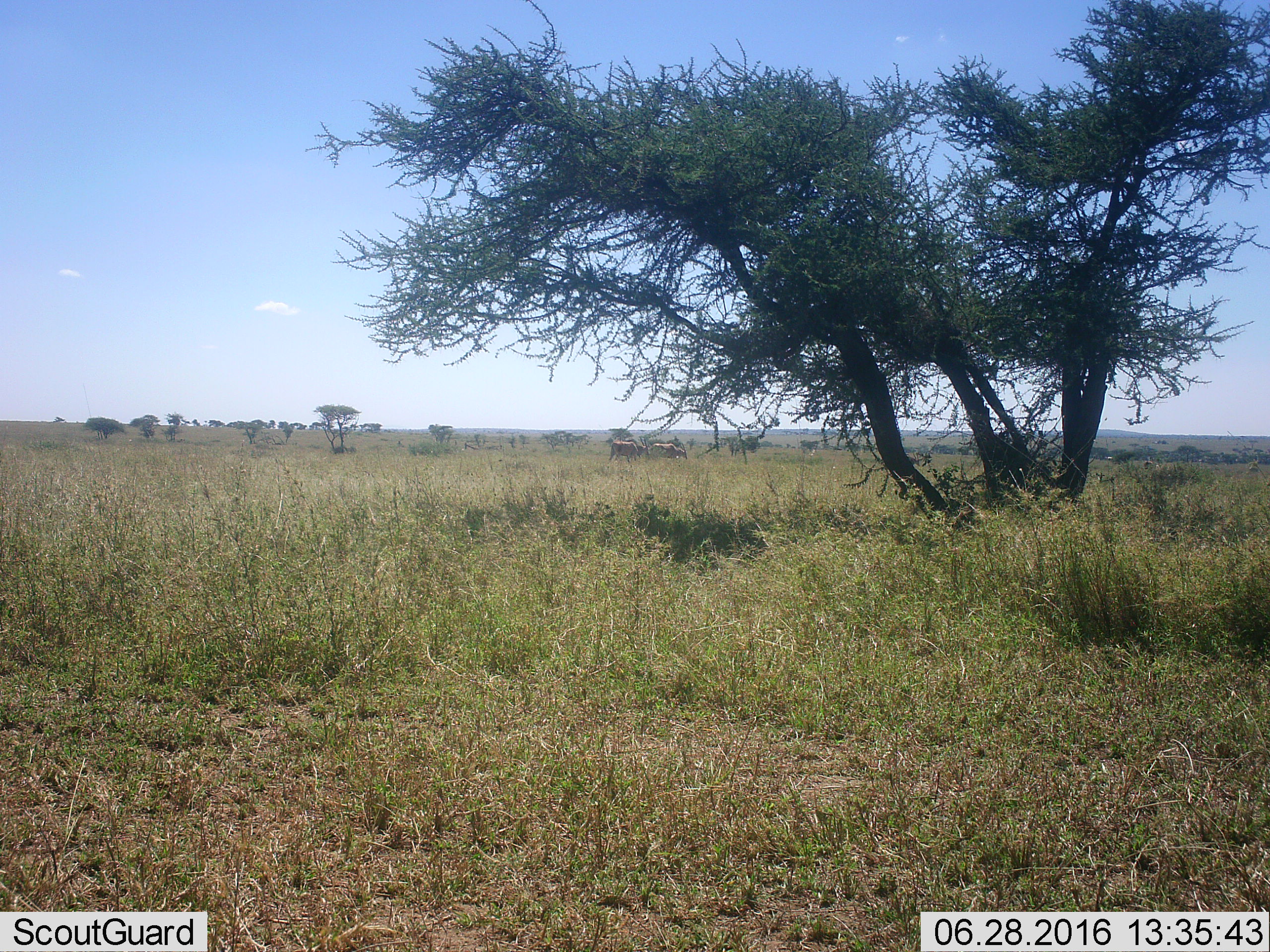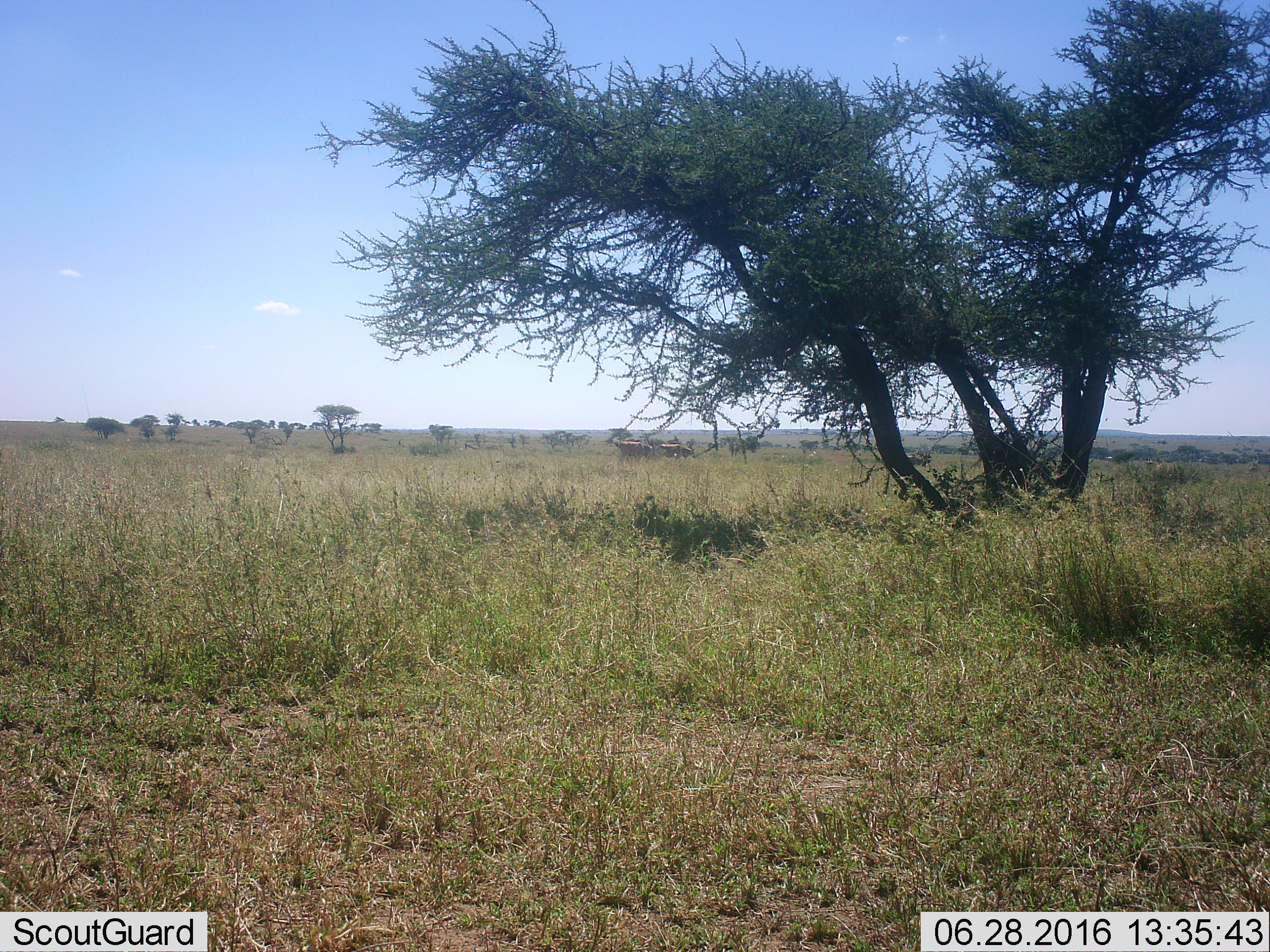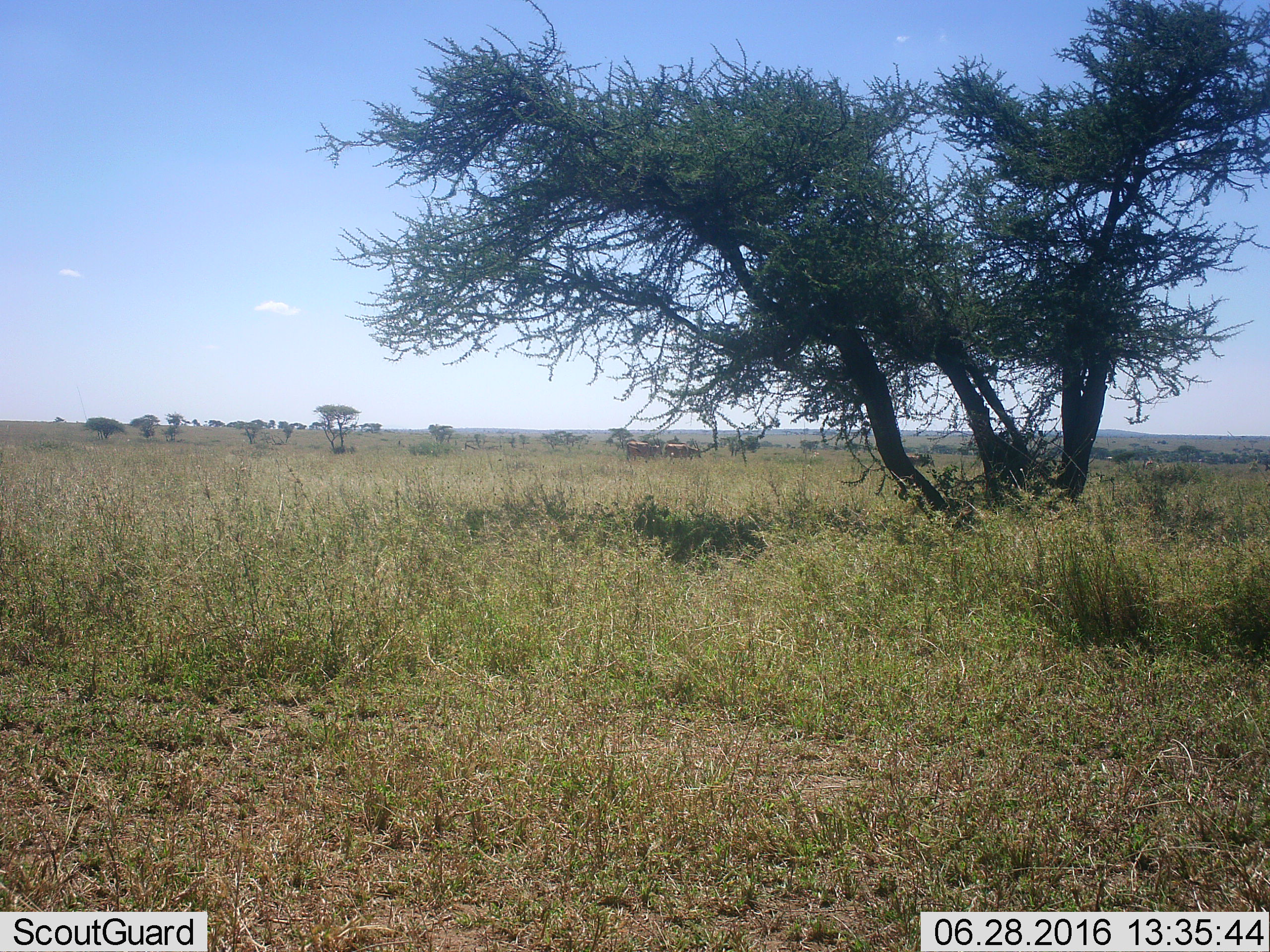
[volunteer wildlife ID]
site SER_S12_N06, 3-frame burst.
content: unidentified animal